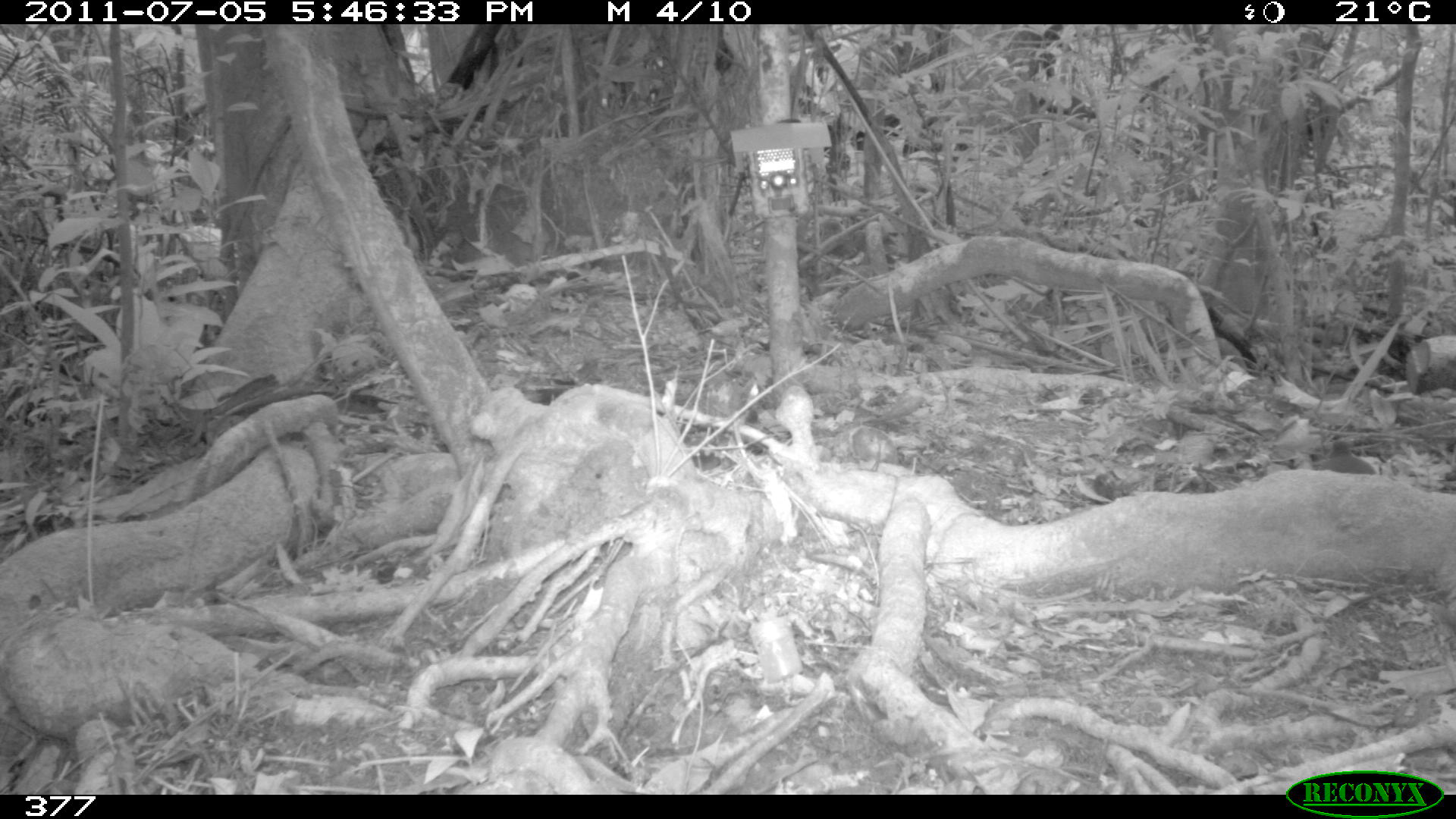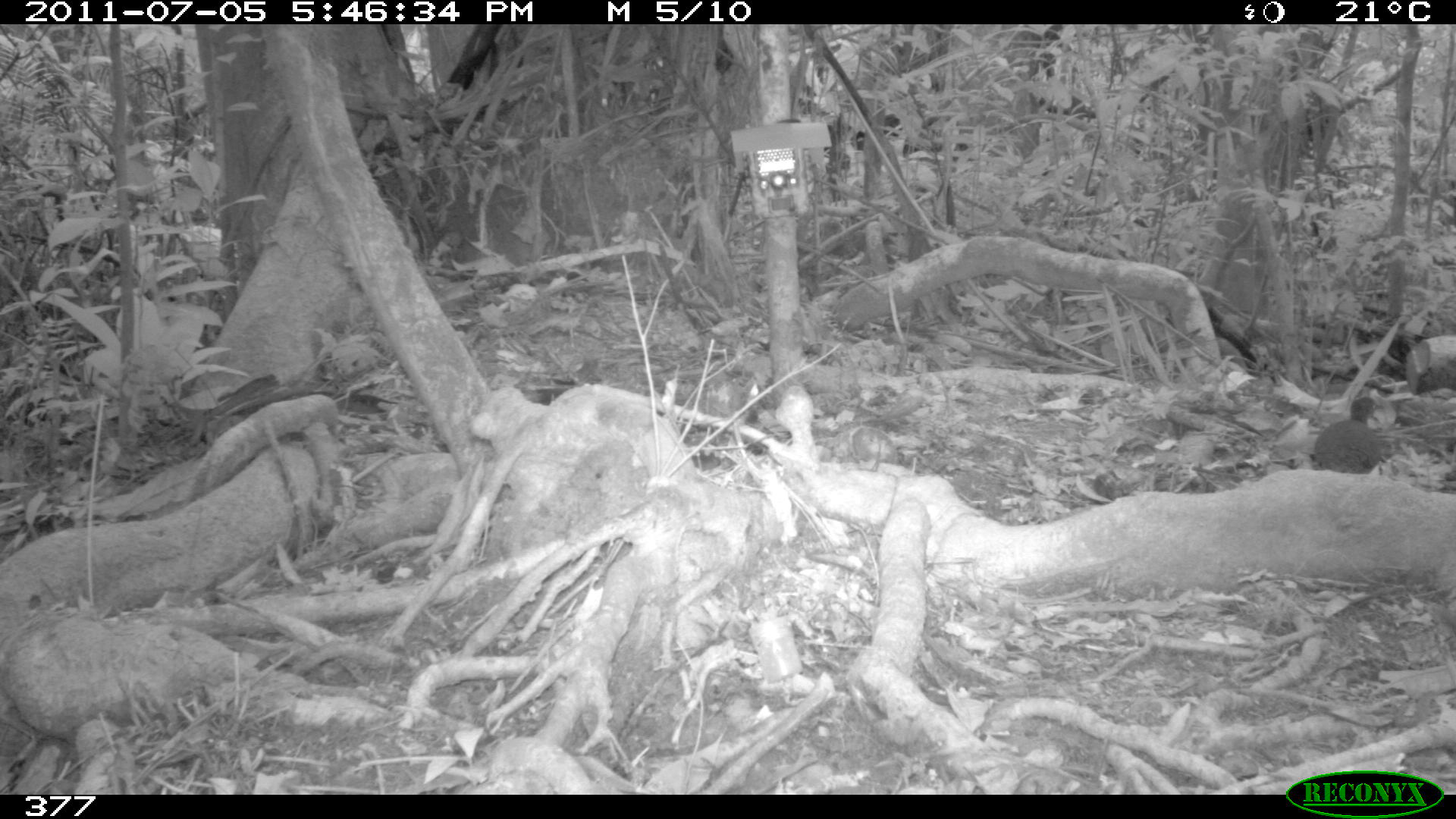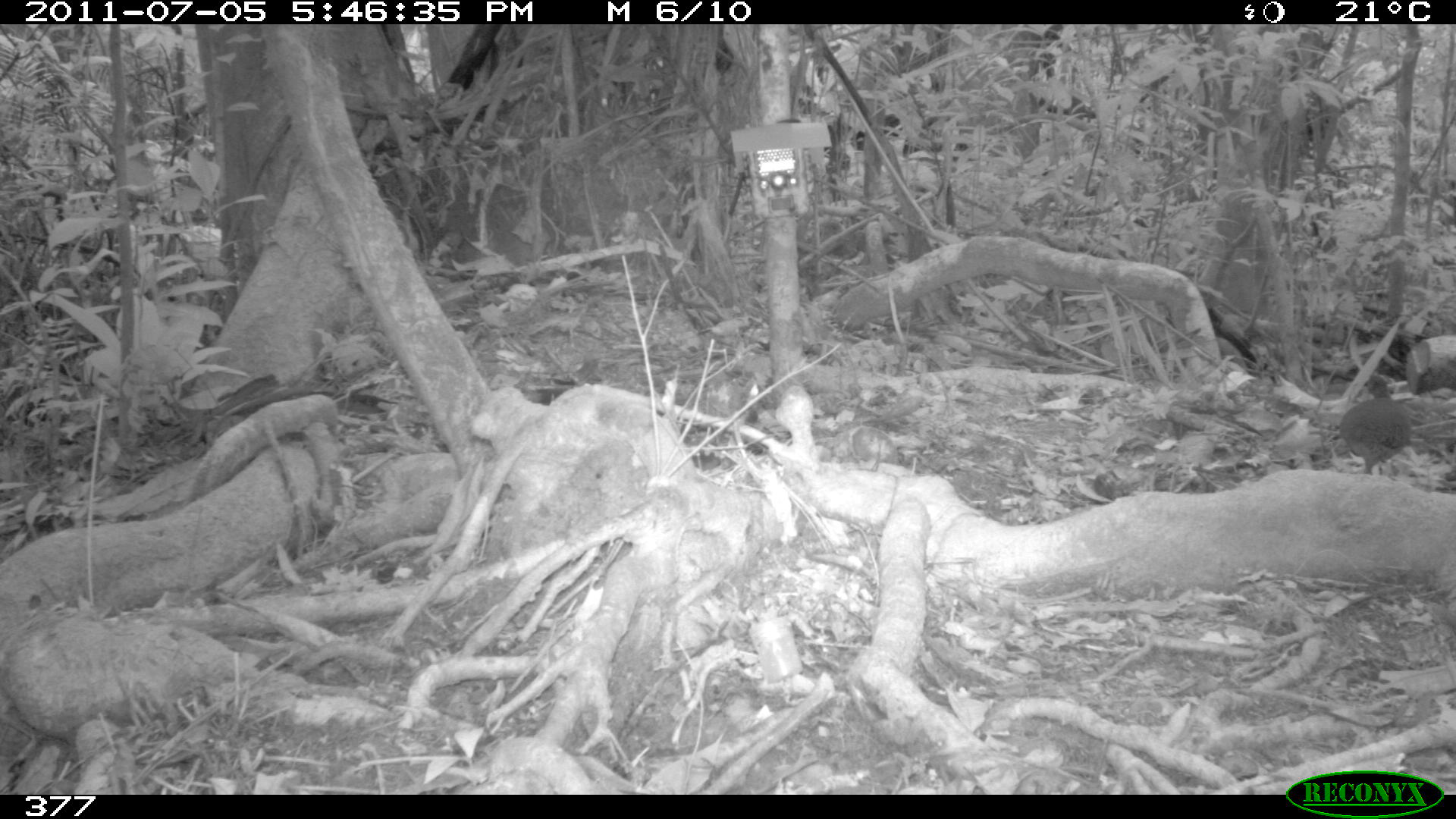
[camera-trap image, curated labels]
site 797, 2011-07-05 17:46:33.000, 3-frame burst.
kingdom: Animalia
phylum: Chordata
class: Aves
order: Galliformes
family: Phasianidae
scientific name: Phasianidae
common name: quails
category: quail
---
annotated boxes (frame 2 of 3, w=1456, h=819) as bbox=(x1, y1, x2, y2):
quail: bbox=(1312, 397, 1382, 473)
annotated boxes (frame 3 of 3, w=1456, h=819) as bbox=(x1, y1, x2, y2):
quail: bbox=(1338, 373, 1411, 471)